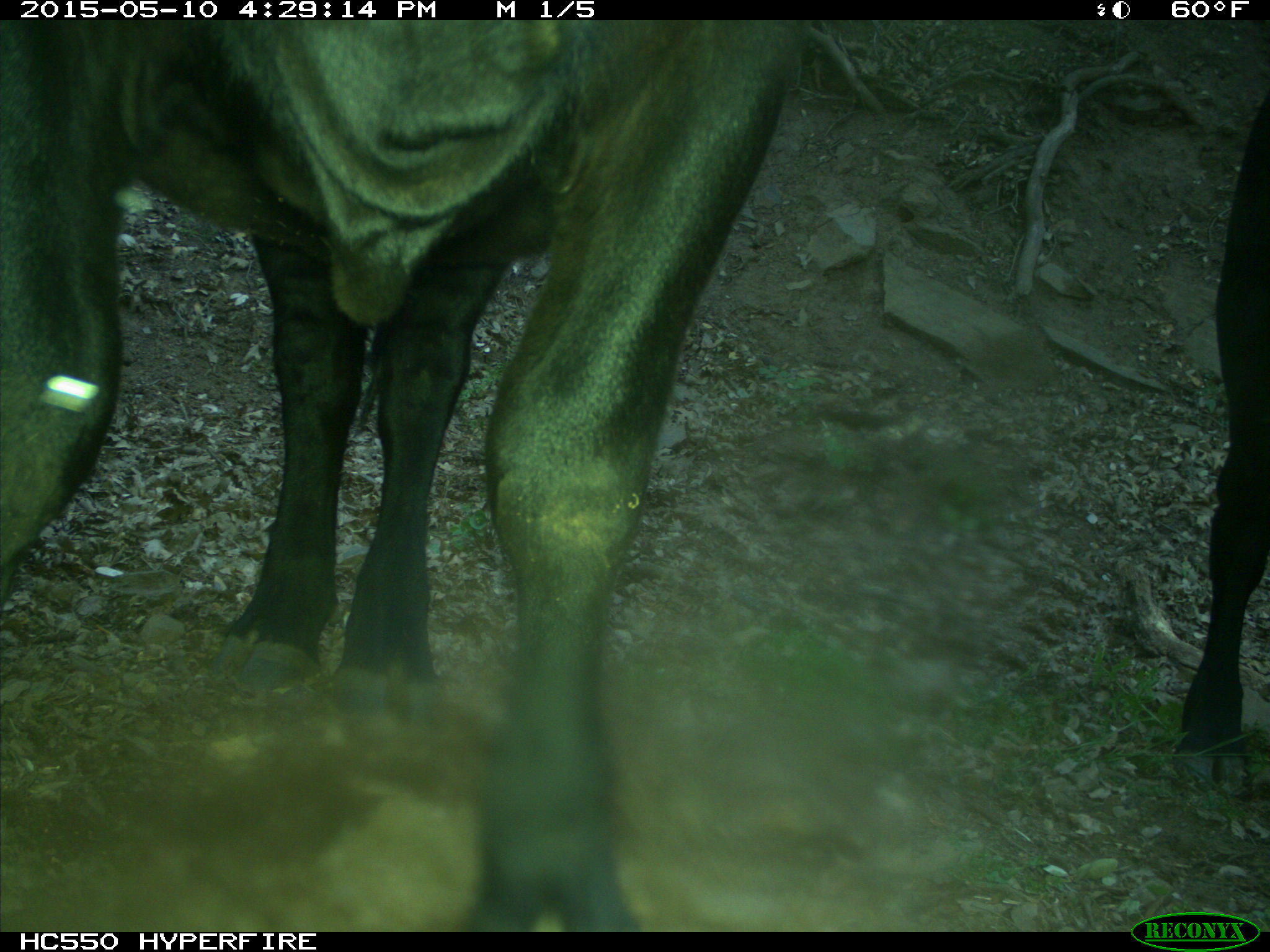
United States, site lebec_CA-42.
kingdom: Animalia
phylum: Chordata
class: Mammalia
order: Artiodactyla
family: Bovidae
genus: Bos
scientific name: Bos taurus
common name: domestic cow